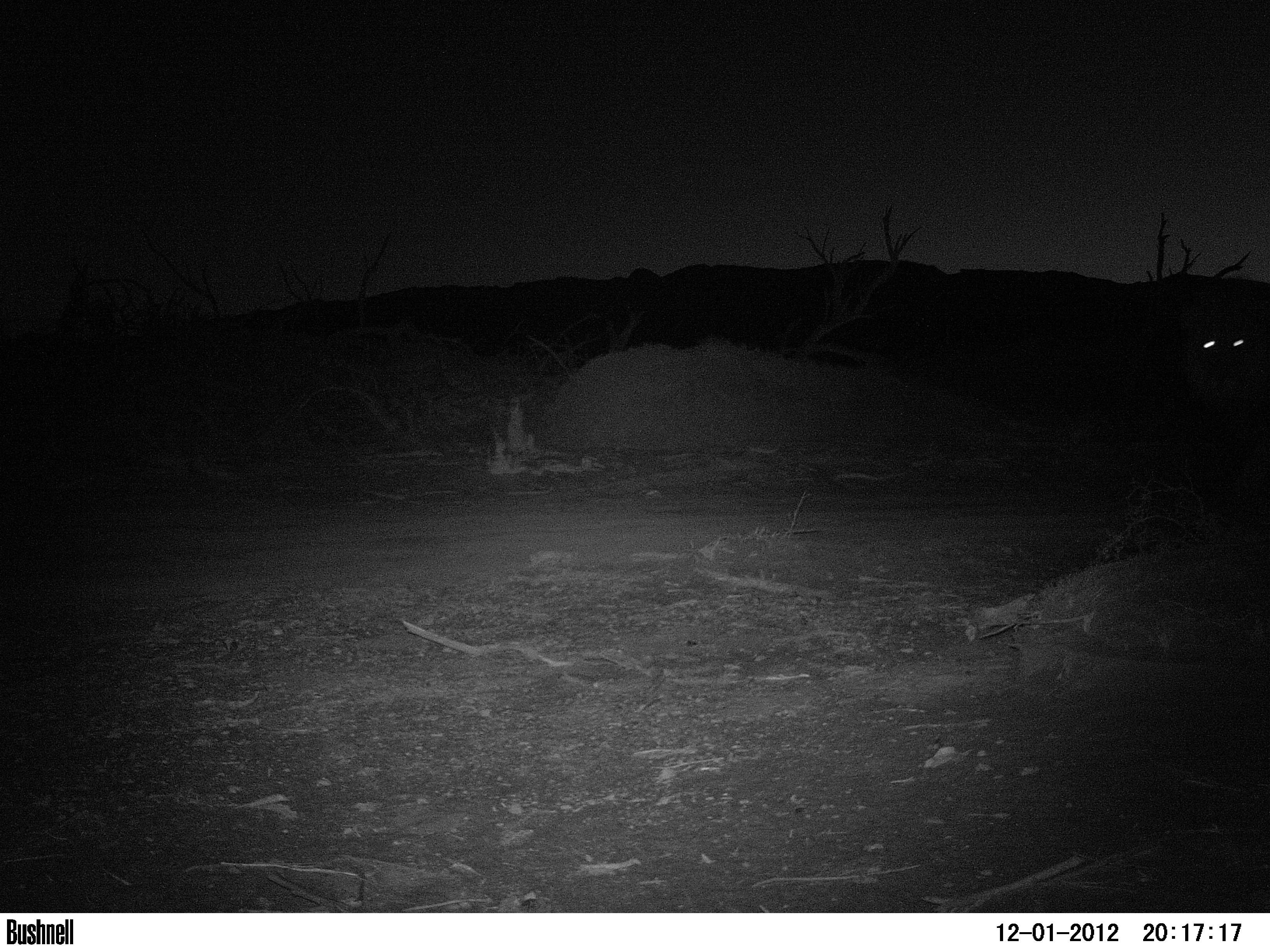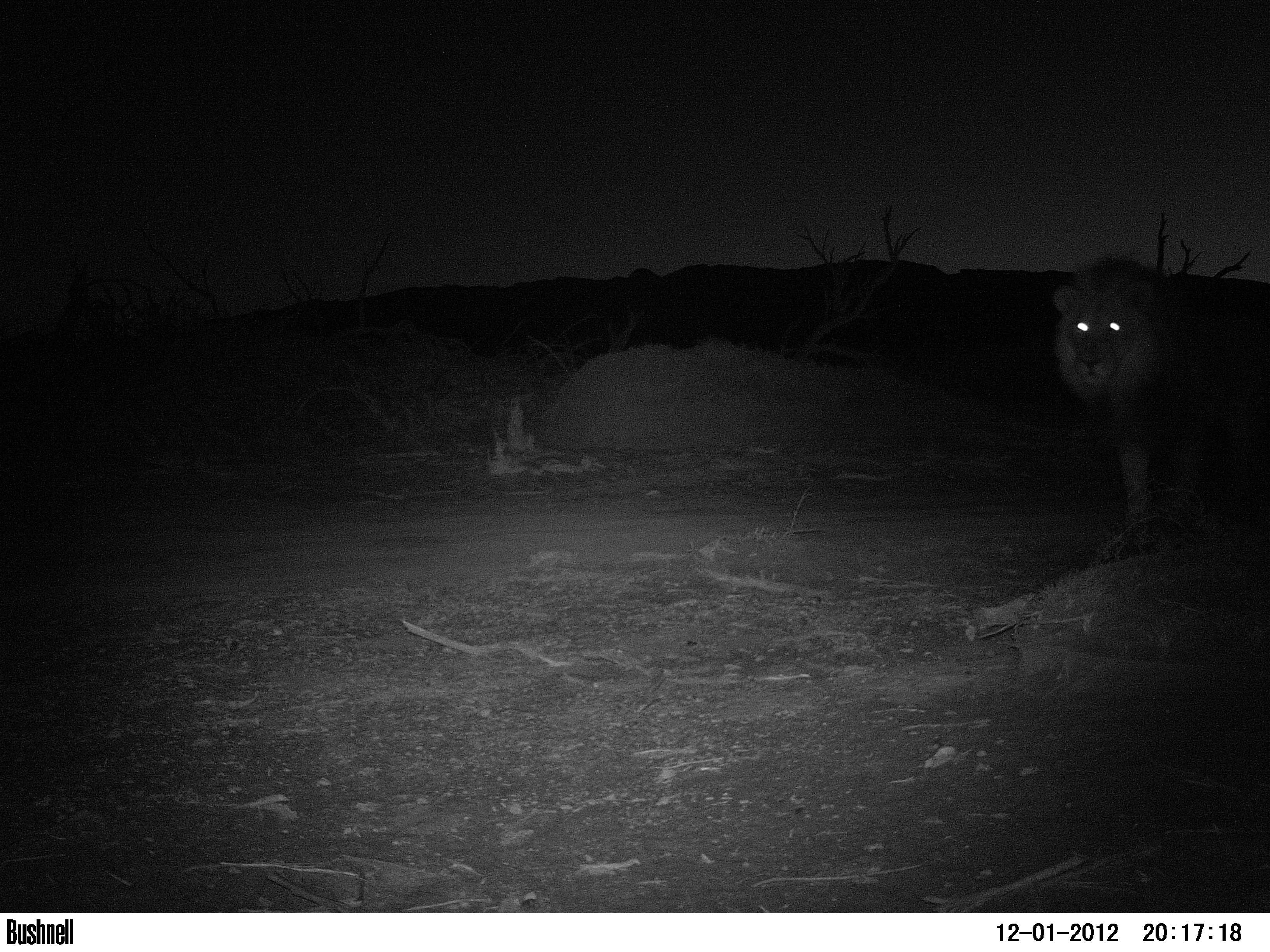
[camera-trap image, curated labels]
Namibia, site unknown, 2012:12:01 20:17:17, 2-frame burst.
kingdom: Animalia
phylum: Chordata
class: Mammalia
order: Carnivora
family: Felidae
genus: Panthera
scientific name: Panthera leo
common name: lion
Panthera leo (lion).